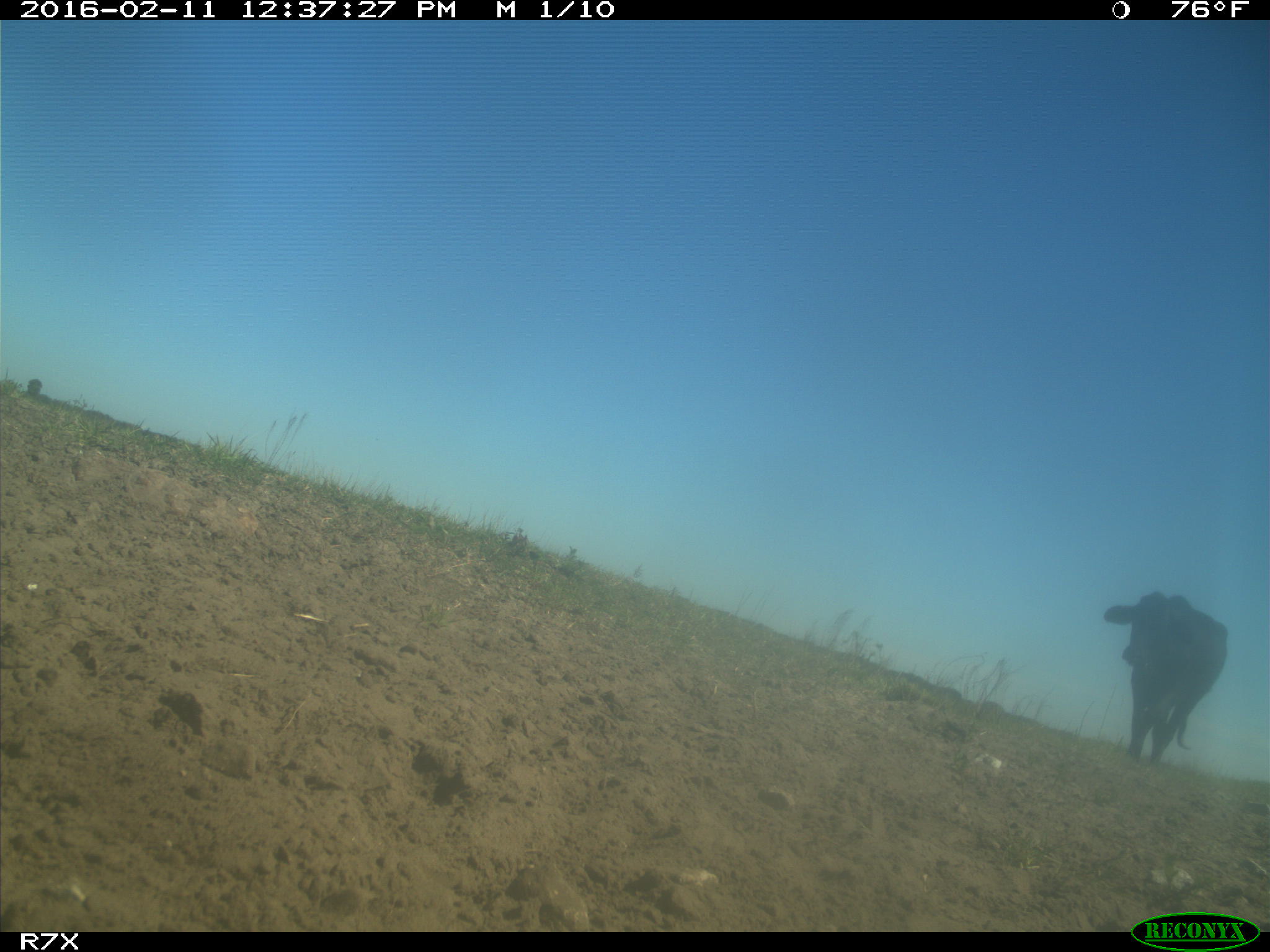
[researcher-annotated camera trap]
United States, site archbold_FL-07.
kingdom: Animalia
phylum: Chordata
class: Mammalia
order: Artiodactyla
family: Bovidae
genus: Bos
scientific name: Bos taurus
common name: domestic cow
Bos taurus (domestic cow).